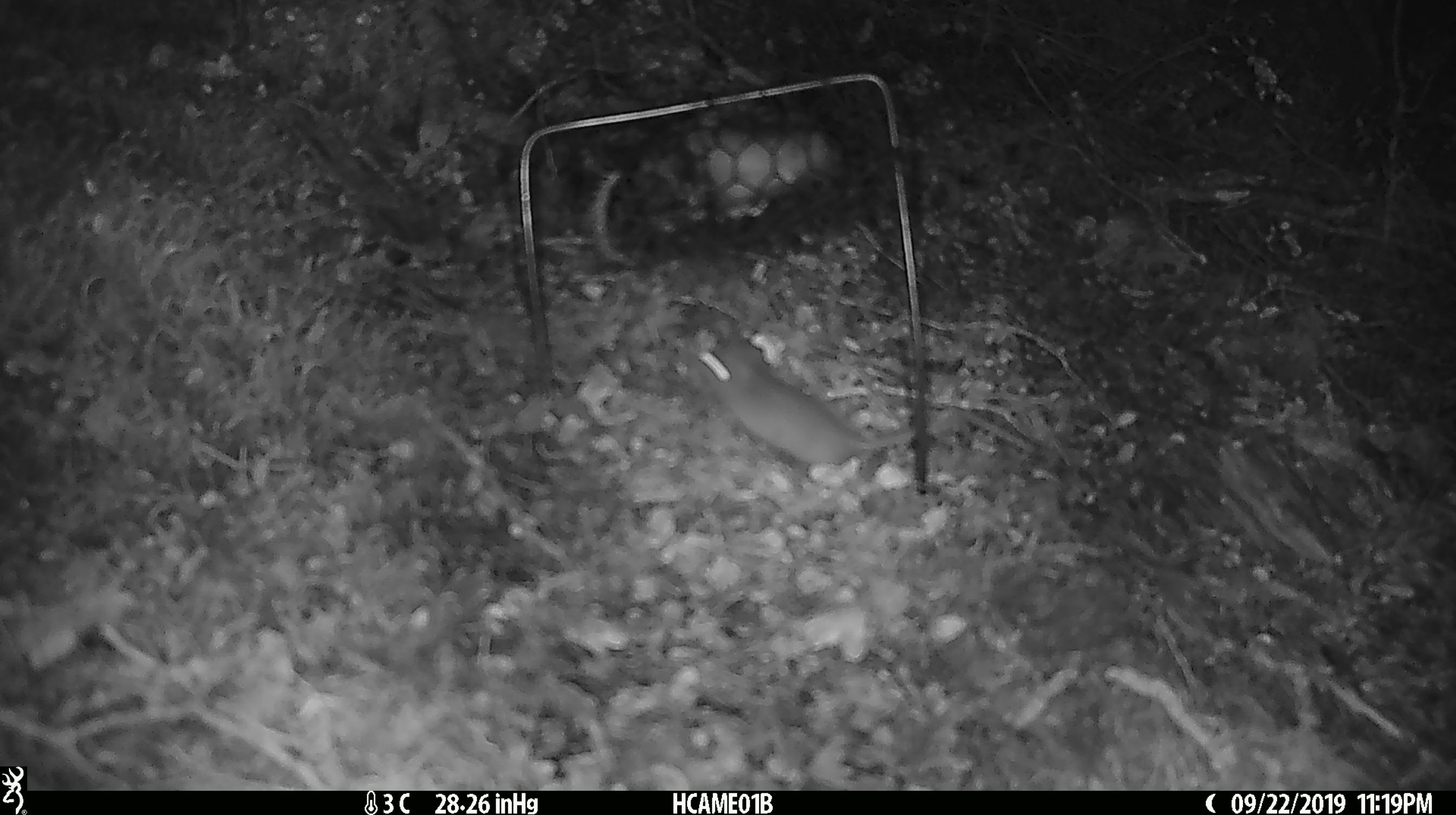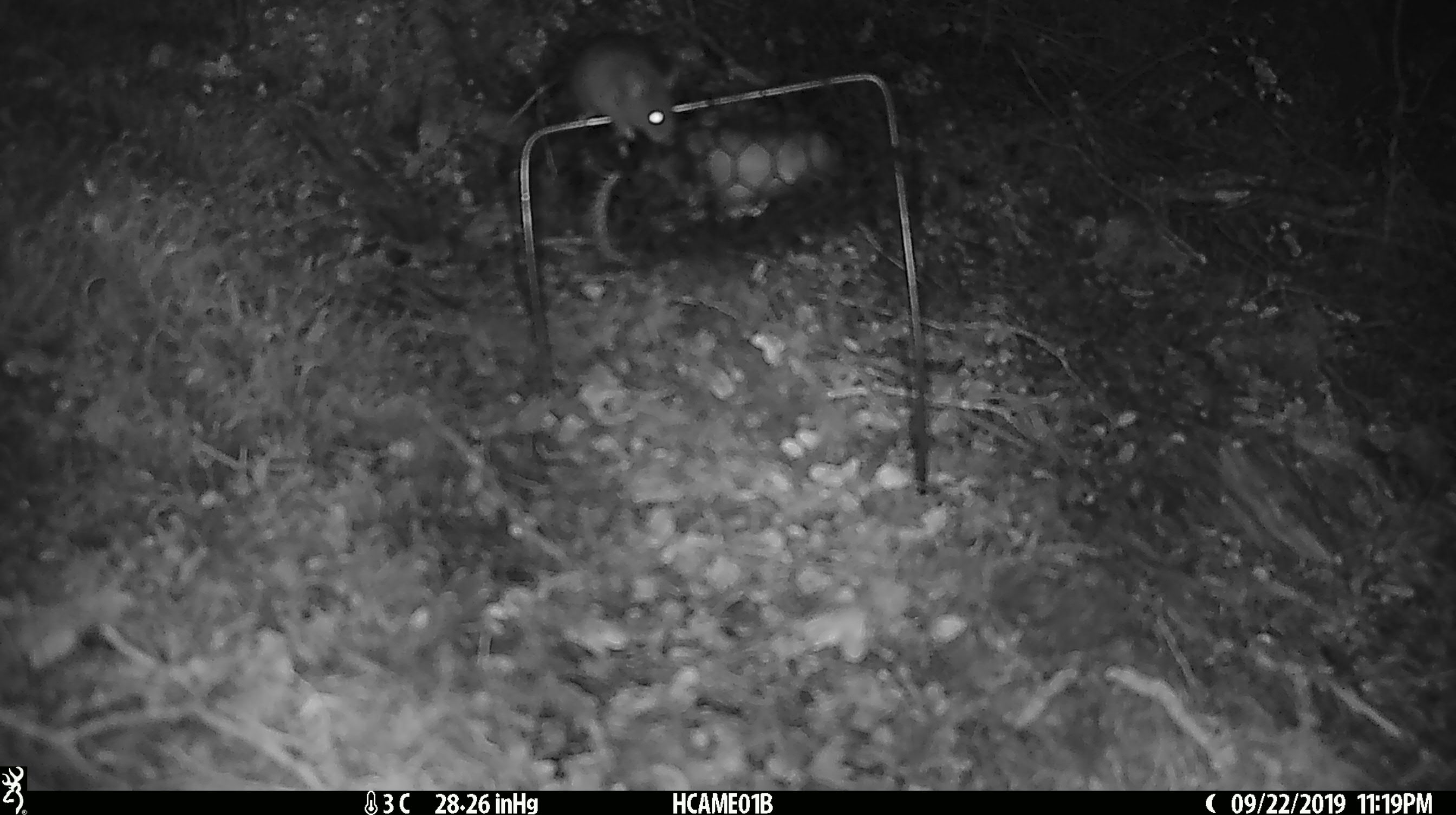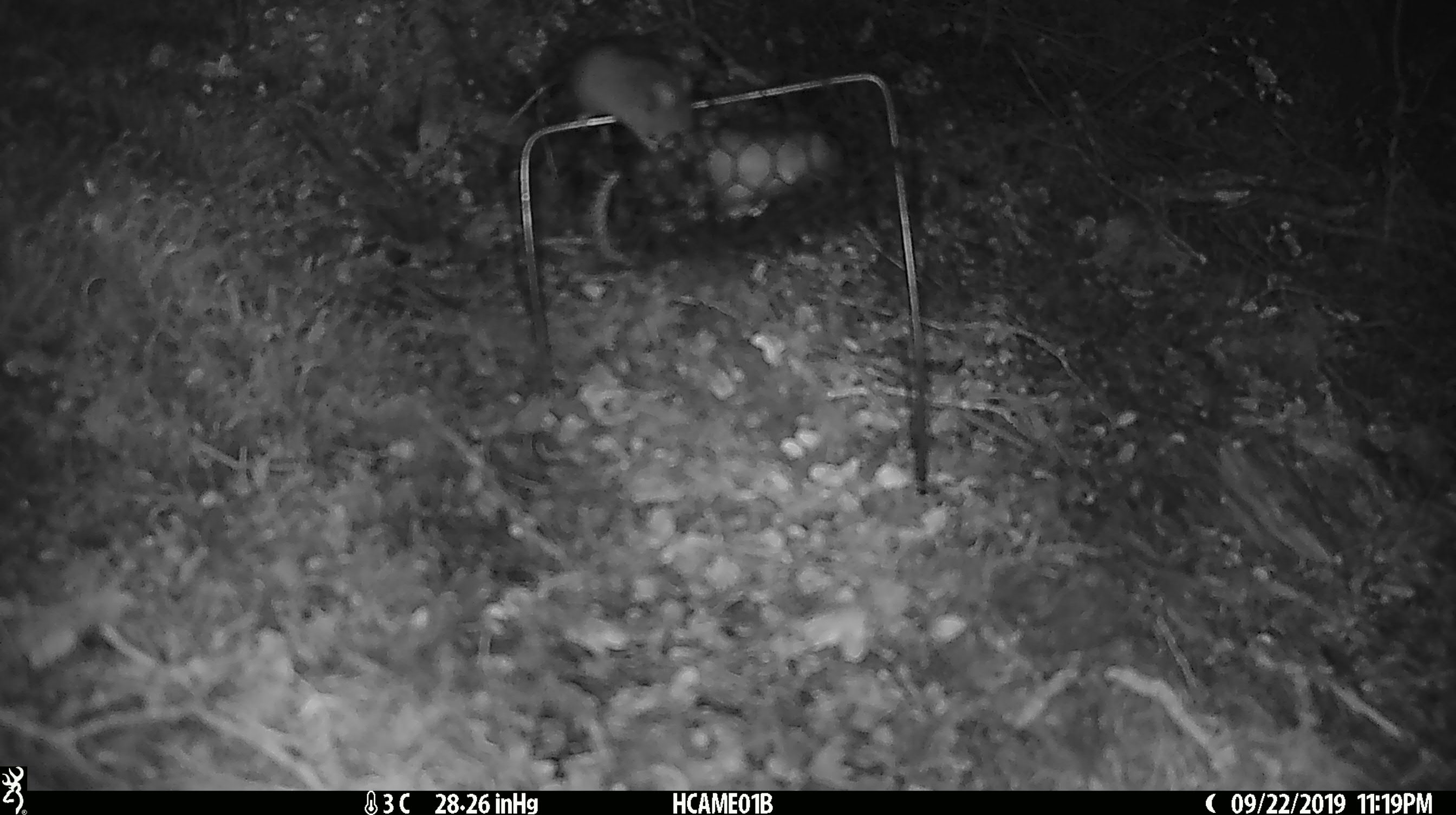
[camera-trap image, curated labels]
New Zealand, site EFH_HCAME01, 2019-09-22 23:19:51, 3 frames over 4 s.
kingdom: Animalia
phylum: Chordata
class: Mammalia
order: Rodentia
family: Muridae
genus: Mus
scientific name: Mus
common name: mouse